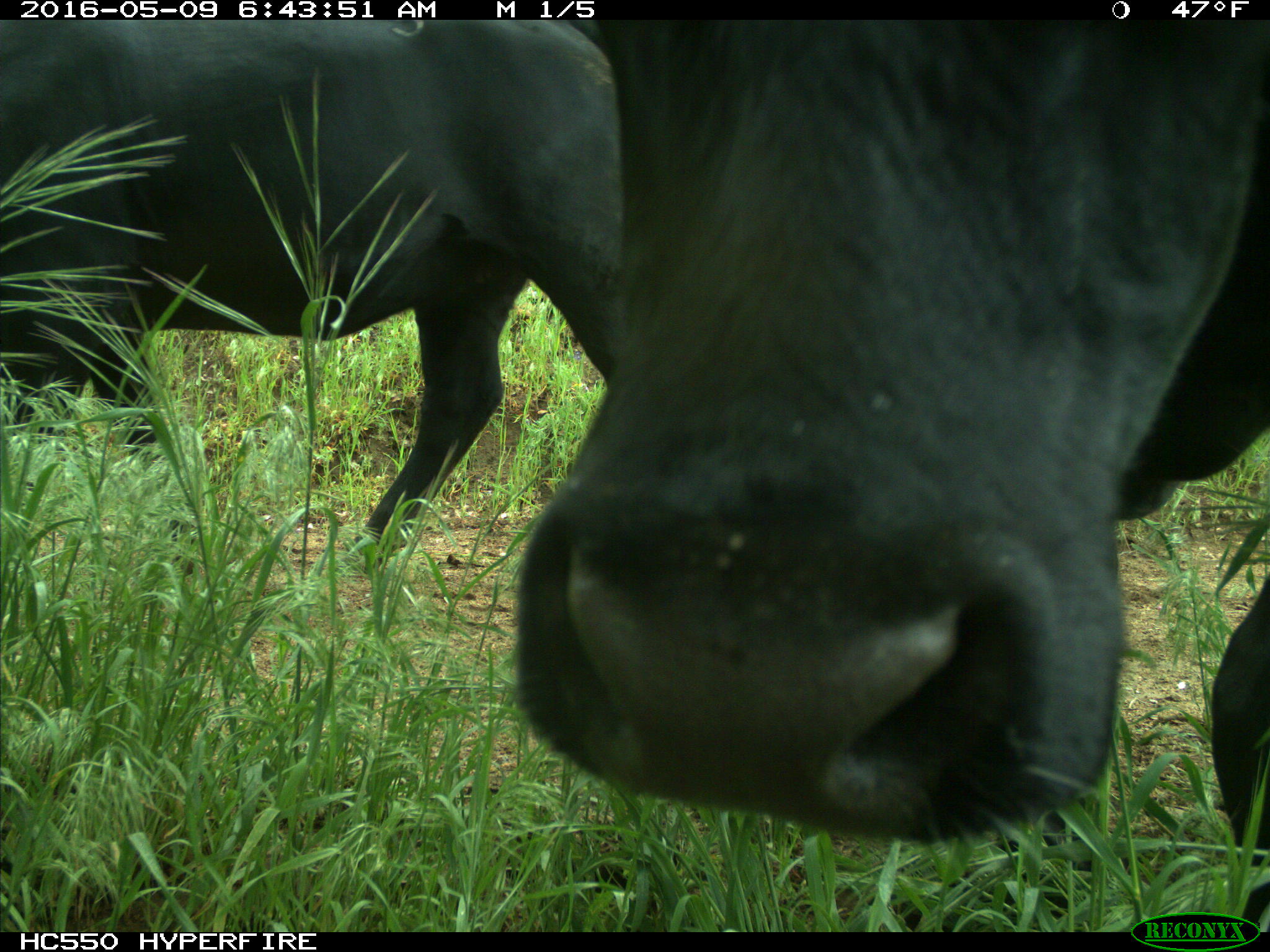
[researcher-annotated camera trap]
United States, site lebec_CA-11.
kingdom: Animalia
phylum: Chordata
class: Mammalia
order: Artiodactyla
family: Bovidae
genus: Bos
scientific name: Bos taurus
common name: domestic cow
Bos taurus (domestic cow).